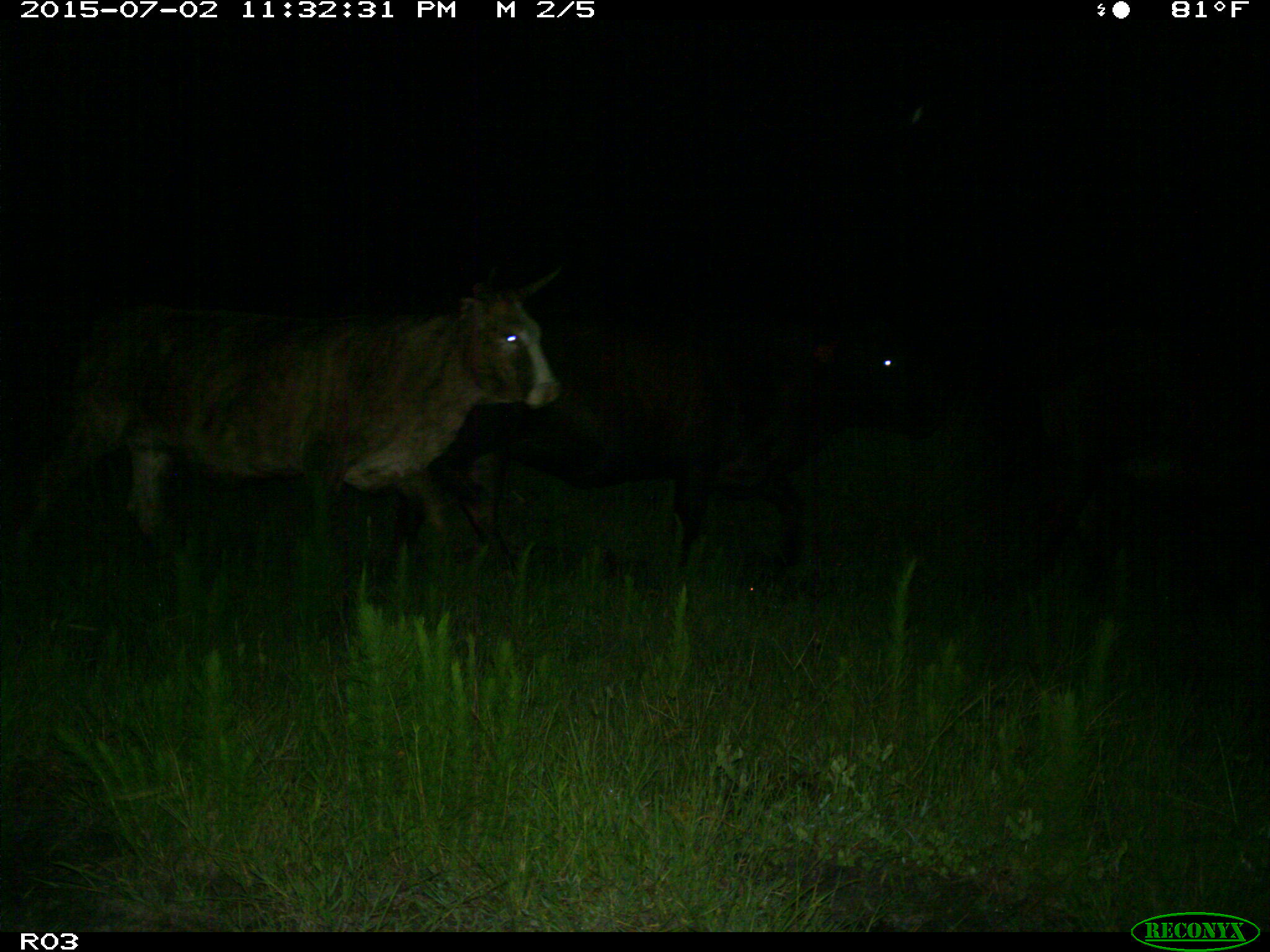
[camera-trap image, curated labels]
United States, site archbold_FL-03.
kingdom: Animalia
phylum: Chordata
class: Mammalia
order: Artiodactyla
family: Bovidae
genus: Bos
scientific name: Bos taurus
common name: domestic cow